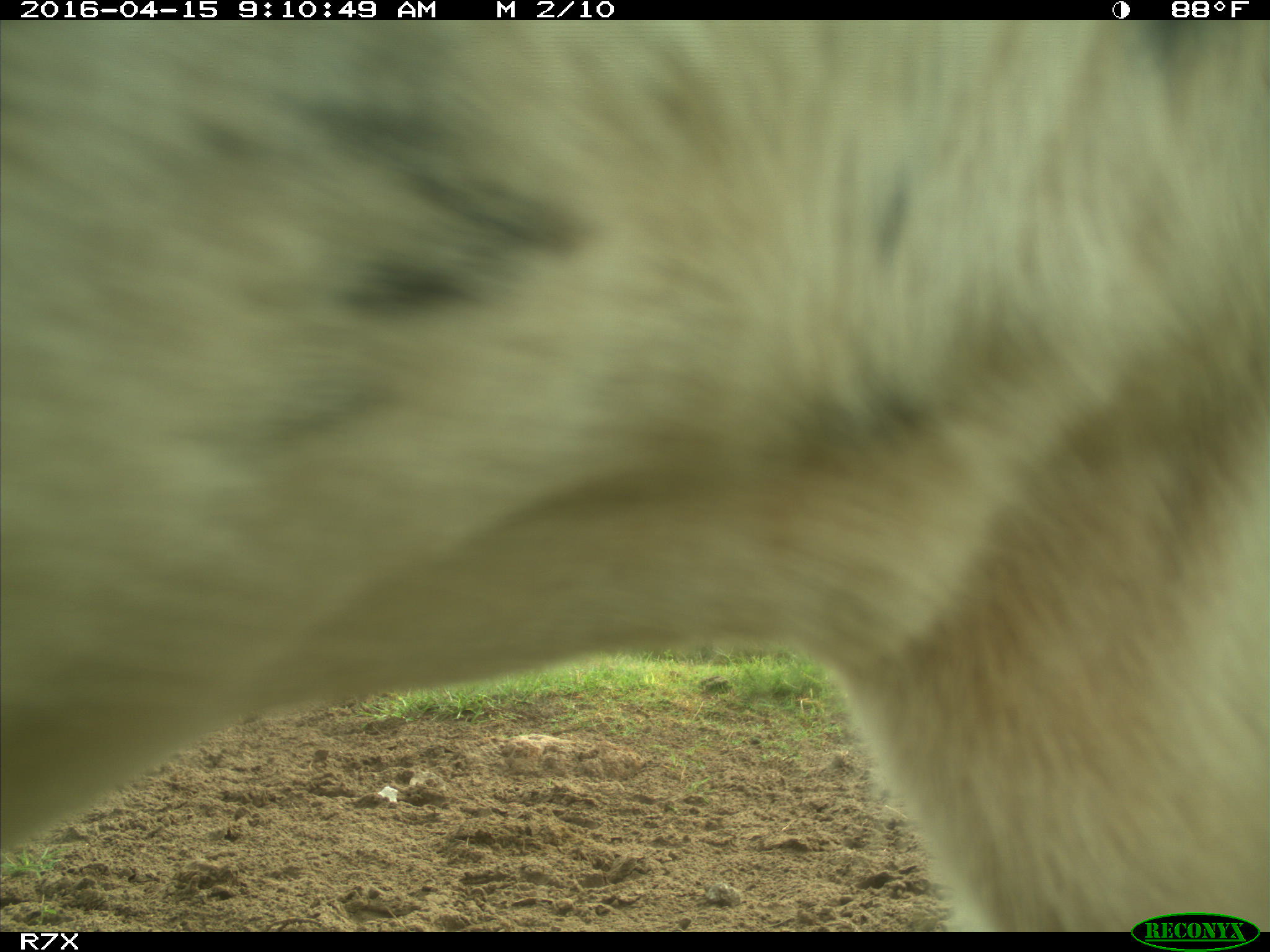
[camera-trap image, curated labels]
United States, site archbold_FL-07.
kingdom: Animalia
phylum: Chordata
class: Mammalia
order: Artiodactyla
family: Bovidae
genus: Bos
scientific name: Bos taurus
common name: domestic cow